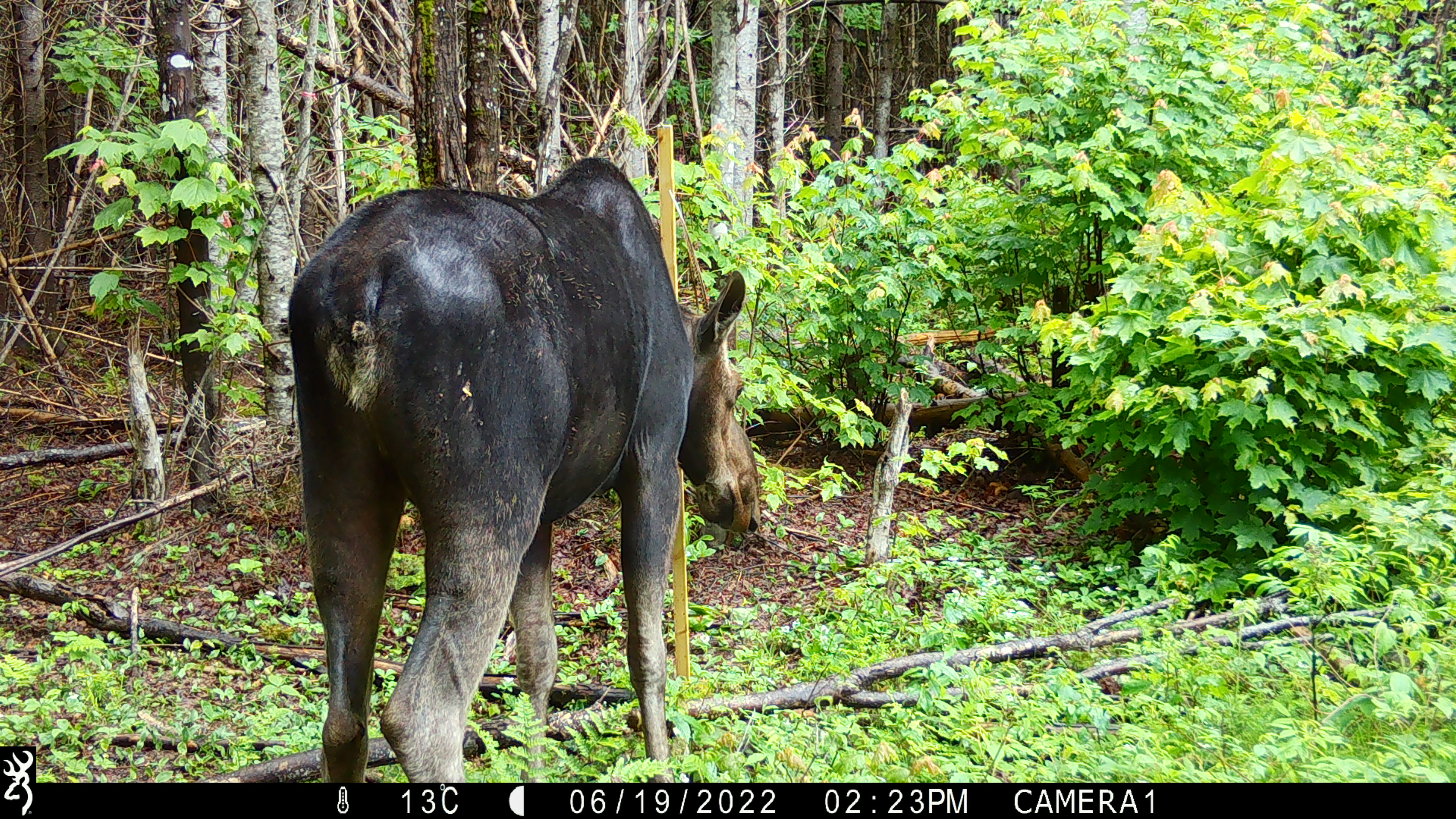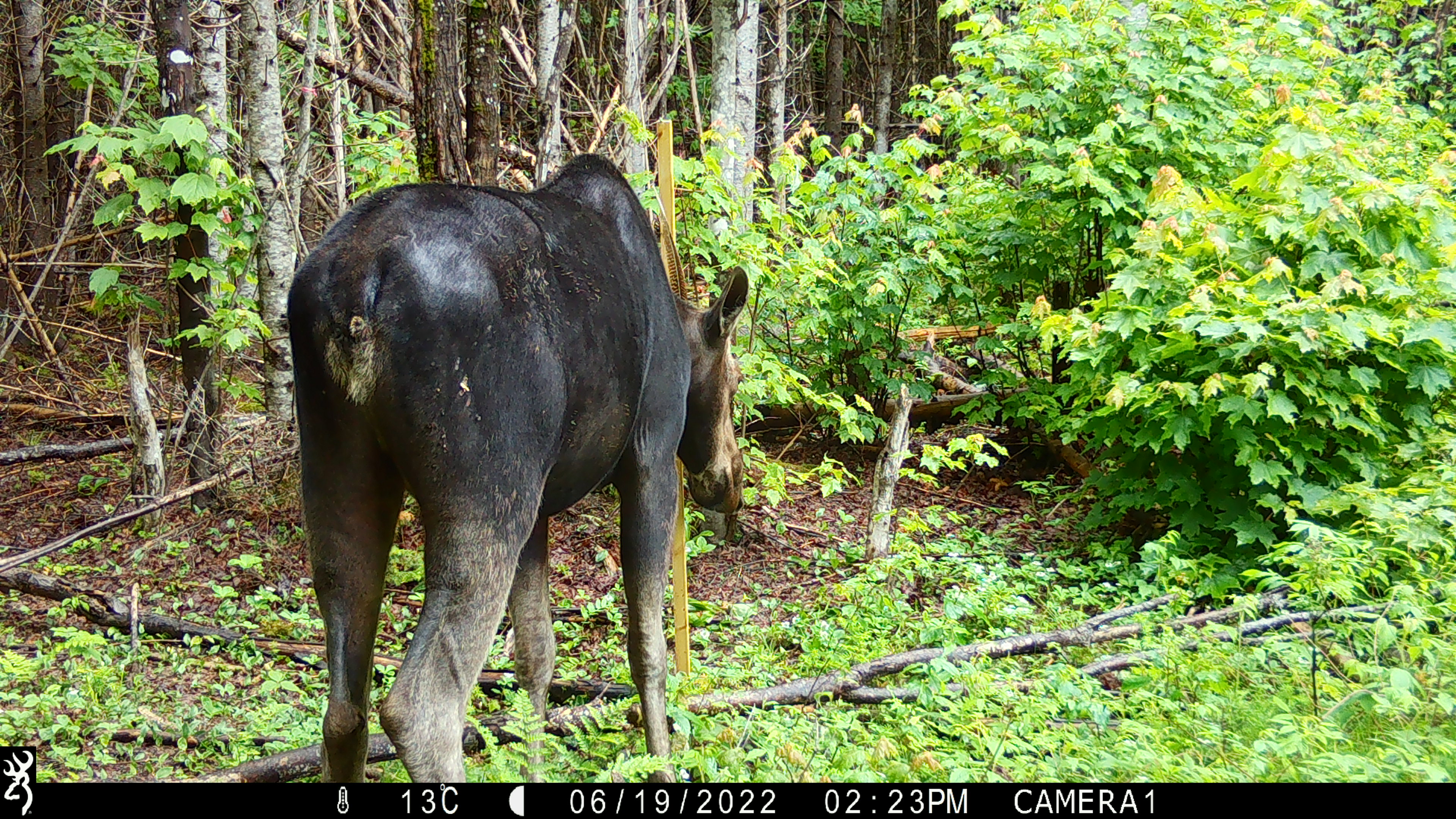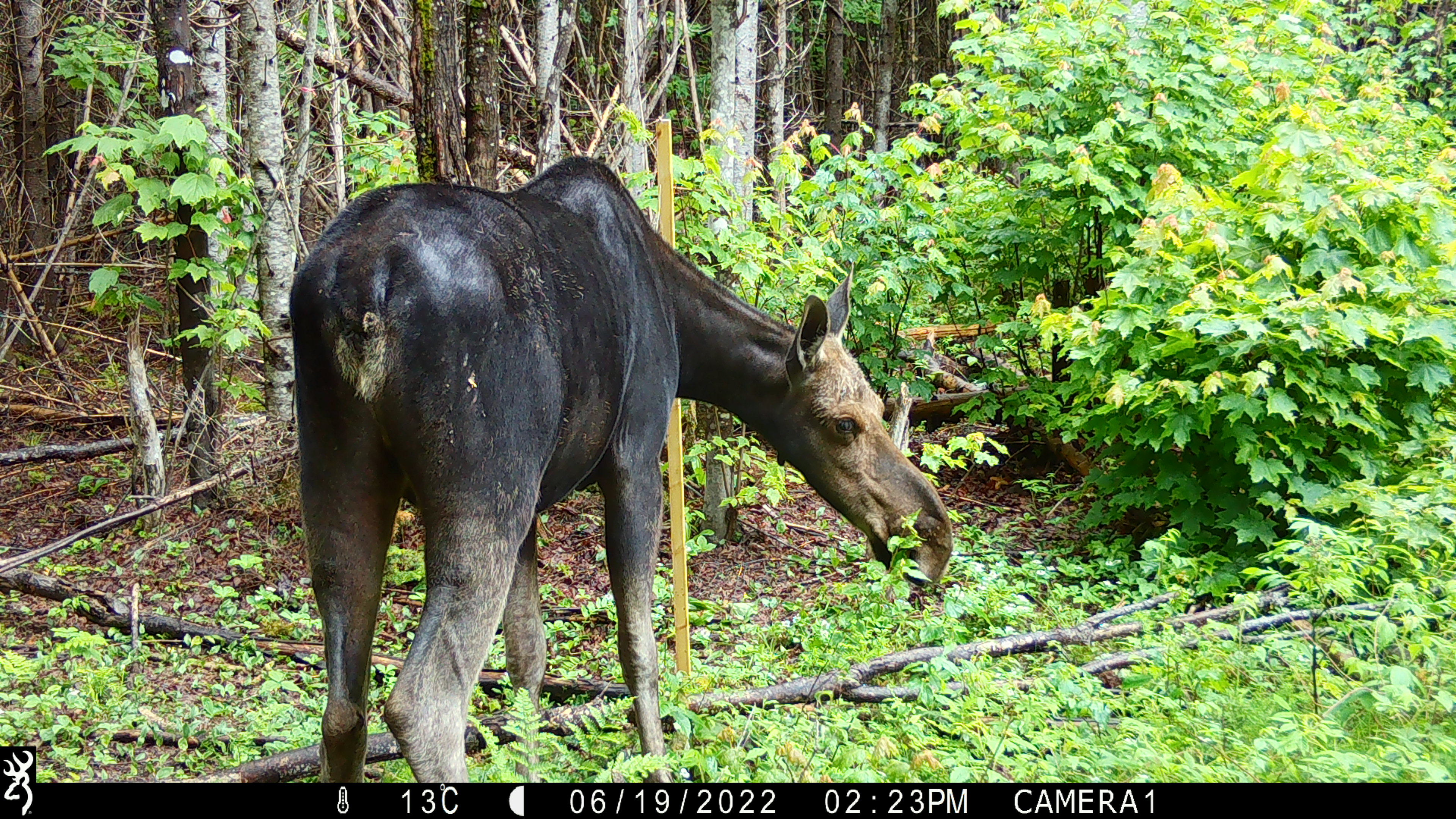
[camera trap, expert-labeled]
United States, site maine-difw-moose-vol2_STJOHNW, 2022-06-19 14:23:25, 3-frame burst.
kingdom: Animalia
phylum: Chordata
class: Mammalia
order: Artiodactyla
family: Cervidae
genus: Alces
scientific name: Alces alces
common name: moose